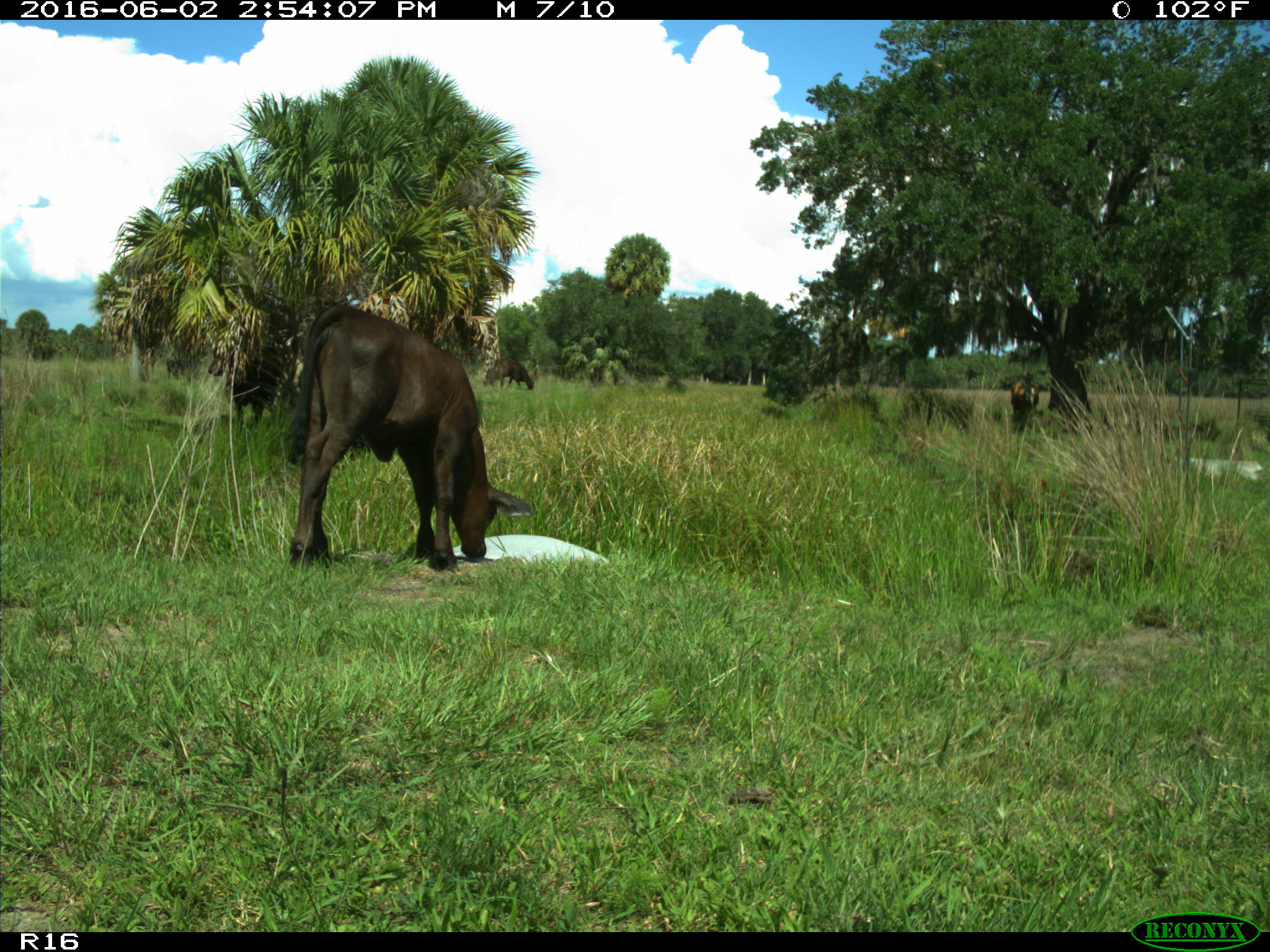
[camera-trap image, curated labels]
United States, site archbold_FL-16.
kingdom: Animalia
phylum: Chordata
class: Mammalia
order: Artiodactyla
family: Bovidae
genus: Bos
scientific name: Bos taurus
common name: domestic cow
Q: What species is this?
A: Bos taurus (domestic cow).